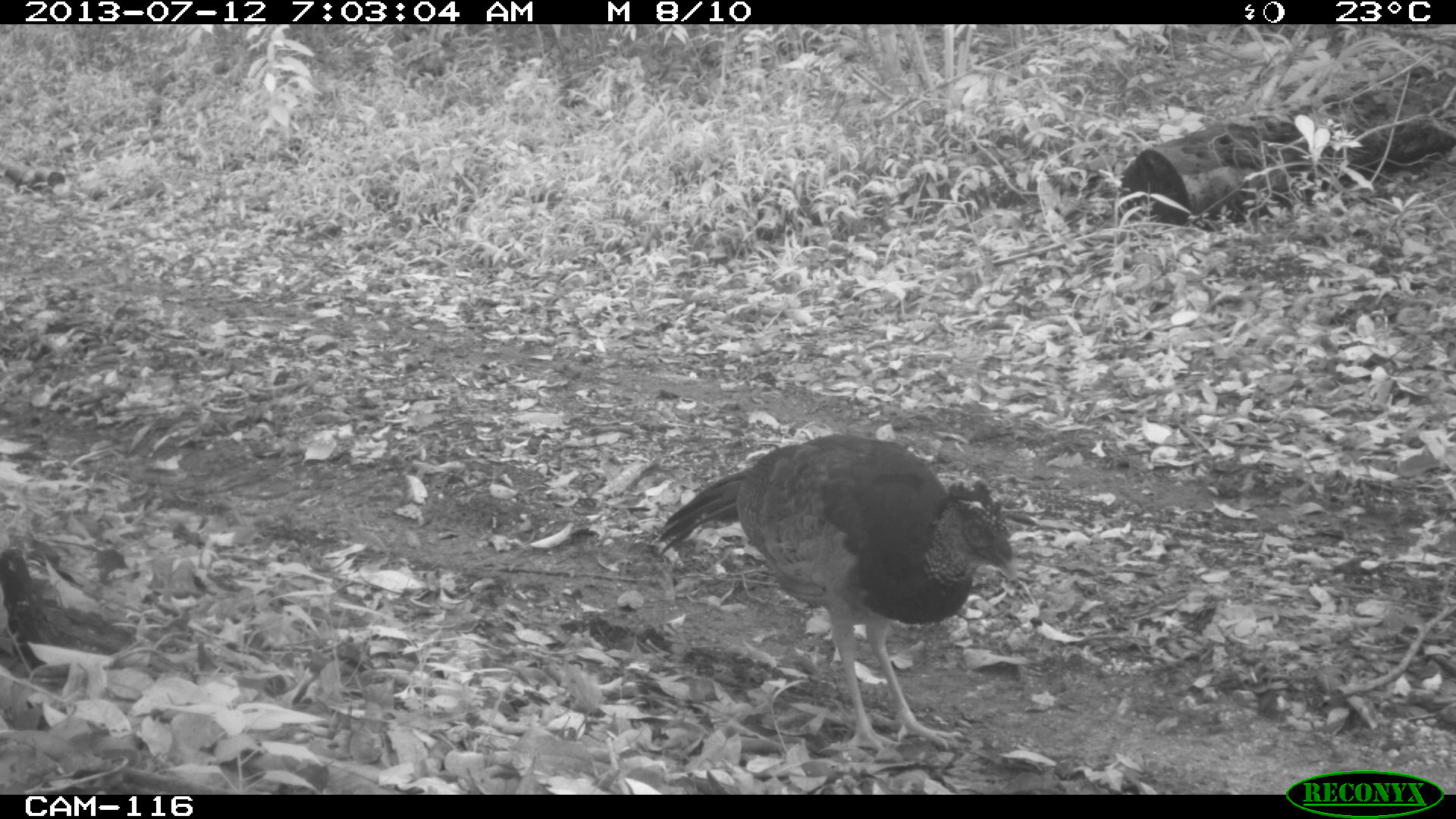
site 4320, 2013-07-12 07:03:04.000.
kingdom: Animalia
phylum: Chordata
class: Aves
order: Galliformes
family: Cracidae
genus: Crax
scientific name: Crax rubra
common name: great curassow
Crax rubra (great curassow), count 1, sex female.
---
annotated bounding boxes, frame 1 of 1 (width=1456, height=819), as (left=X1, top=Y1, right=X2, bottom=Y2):
crax rubra: (left=653, top=431, right=1017, bottom=759)